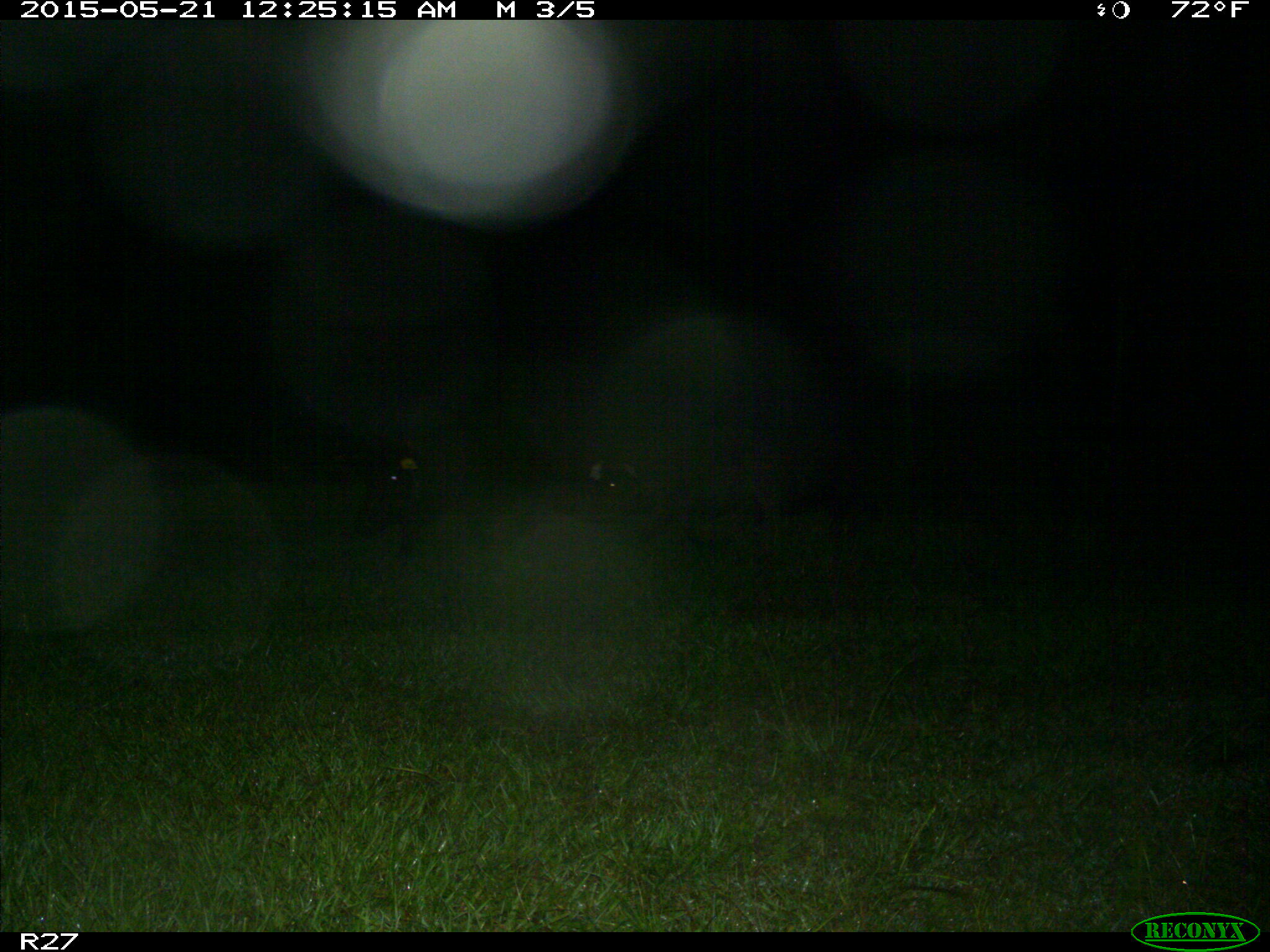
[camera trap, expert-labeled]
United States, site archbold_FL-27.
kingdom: Animalia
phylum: Chordata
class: Mammalia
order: Artiodactyla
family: Suidae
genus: Sus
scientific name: Sus scrofa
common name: wild boar